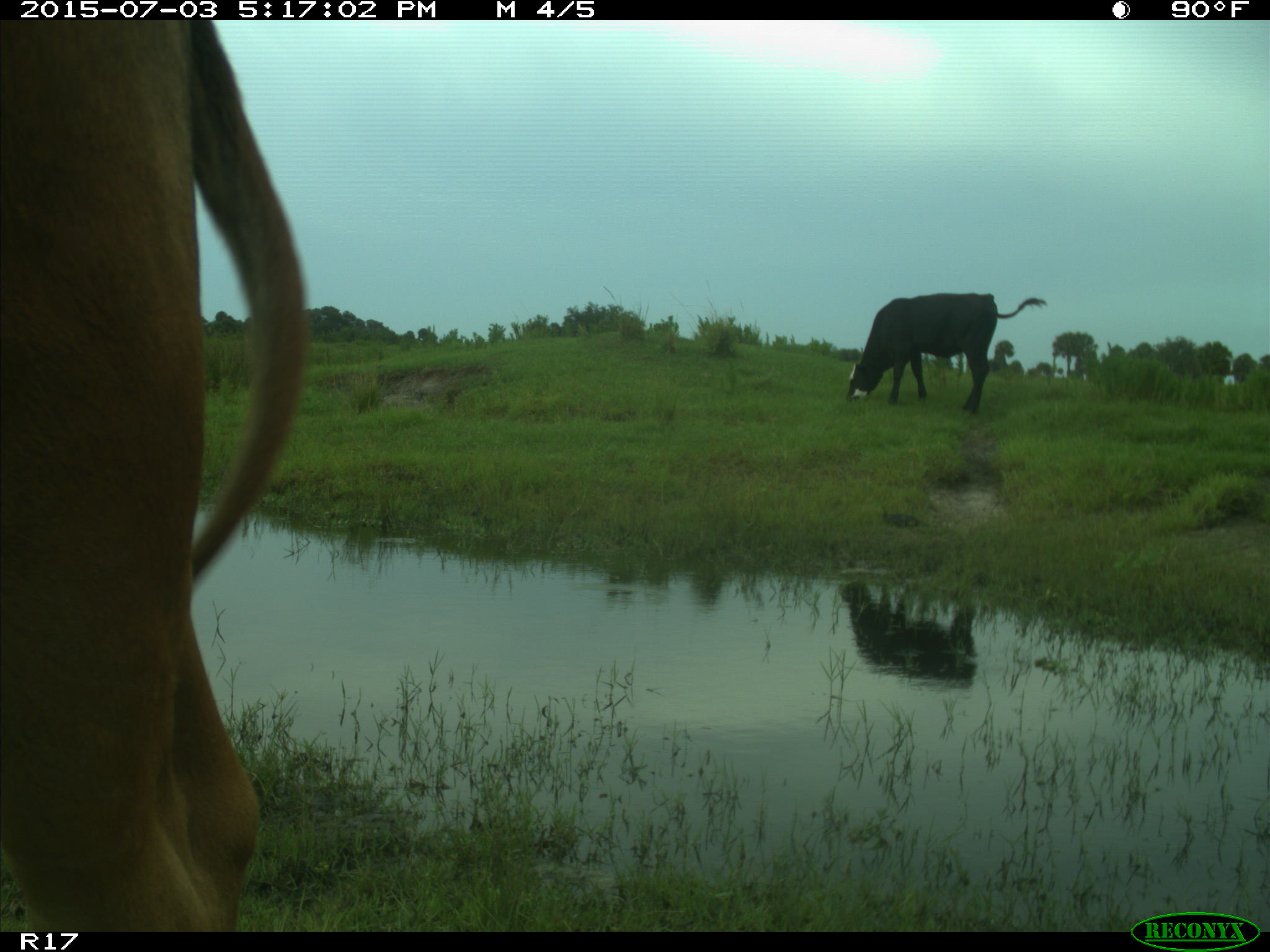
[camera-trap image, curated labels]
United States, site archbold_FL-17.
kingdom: Animalia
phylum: Chordata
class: Mammalia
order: Artiodactyla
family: Bovidae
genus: Bos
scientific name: Bos taurus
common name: domestic cow